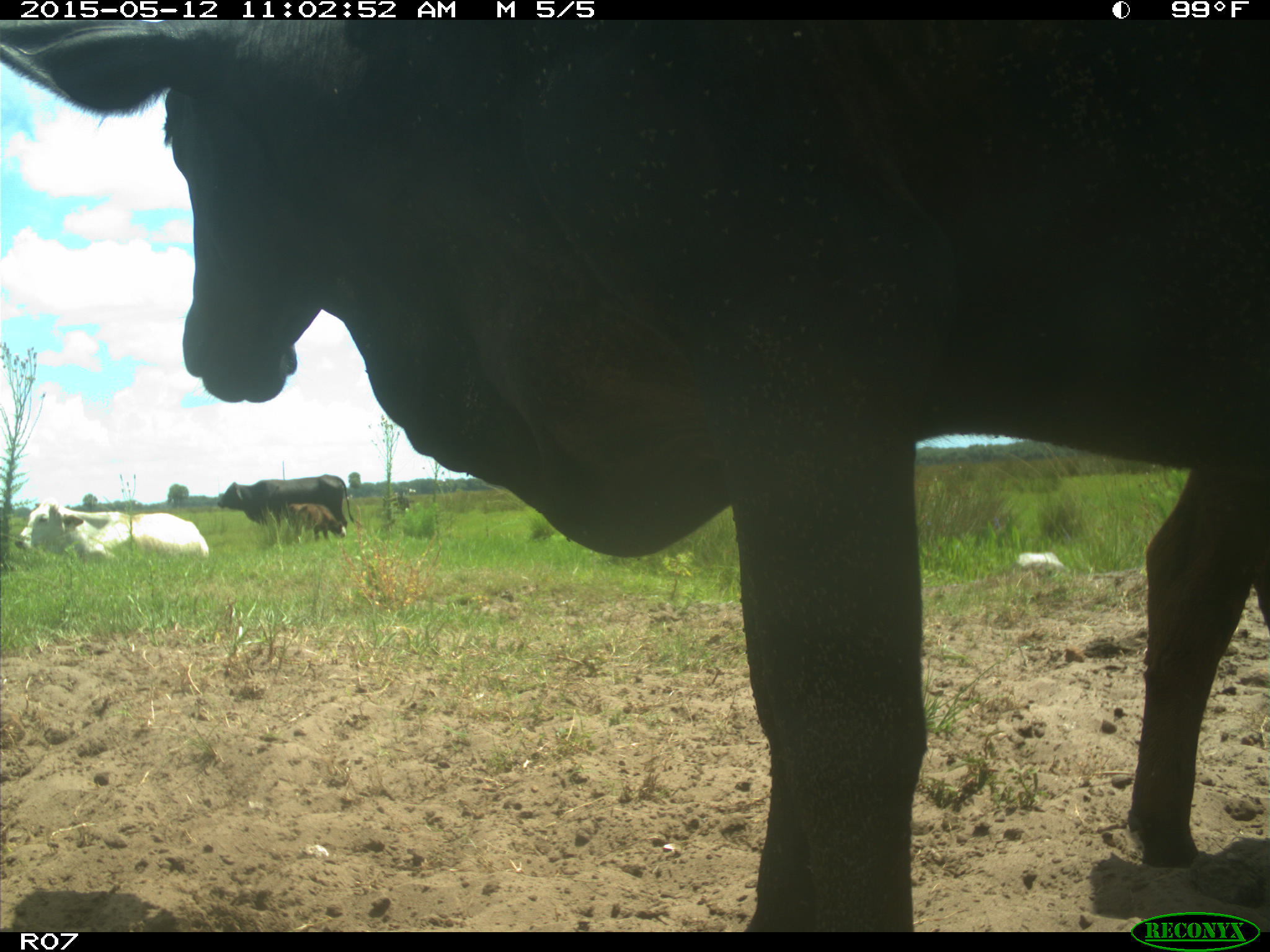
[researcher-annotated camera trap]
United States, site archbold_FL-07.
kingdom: Animalia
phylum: Chordata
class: Mammalia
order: Artiodactyla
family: Bovidae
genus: Bos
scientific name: Bos taurus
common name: domestic cow